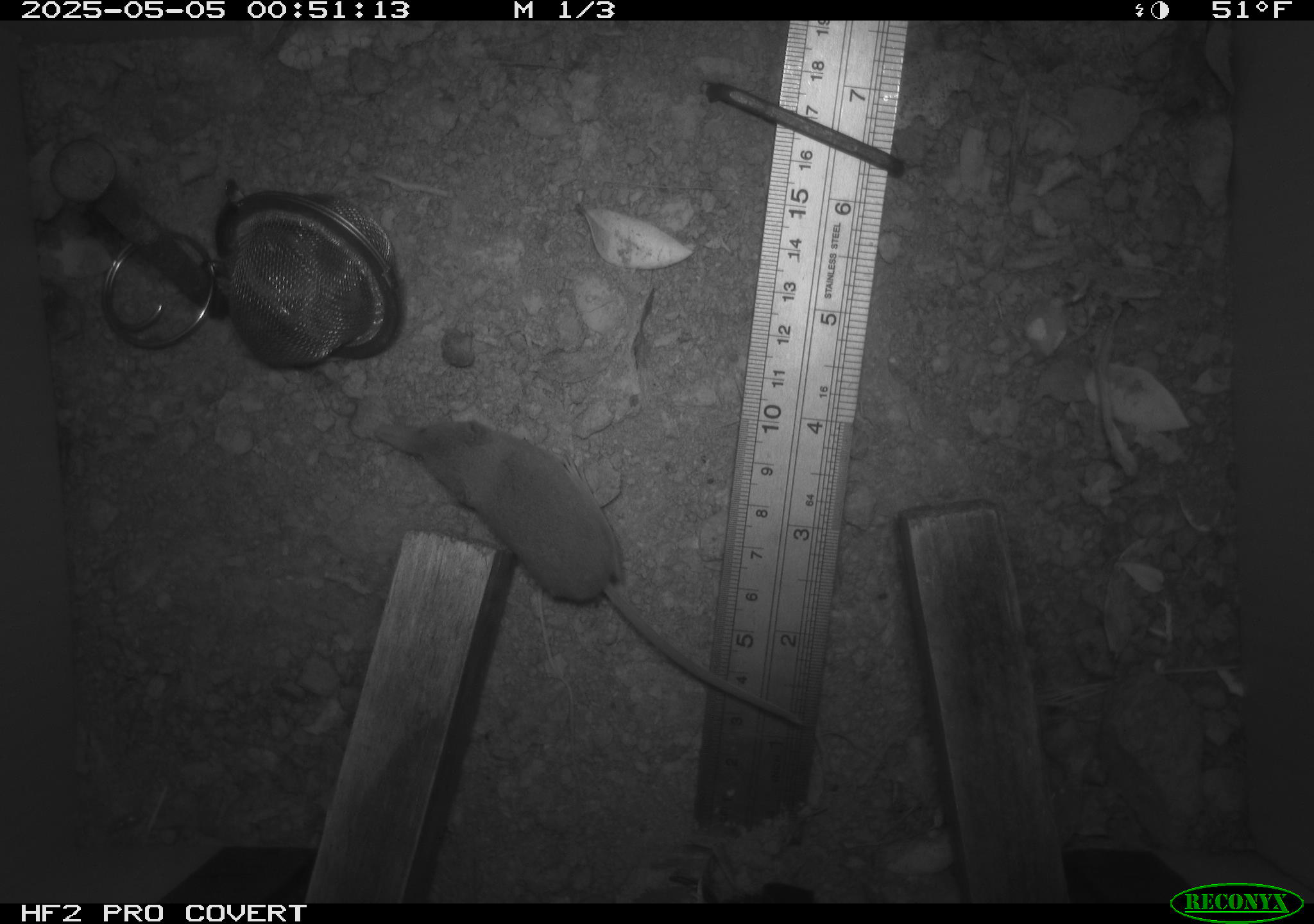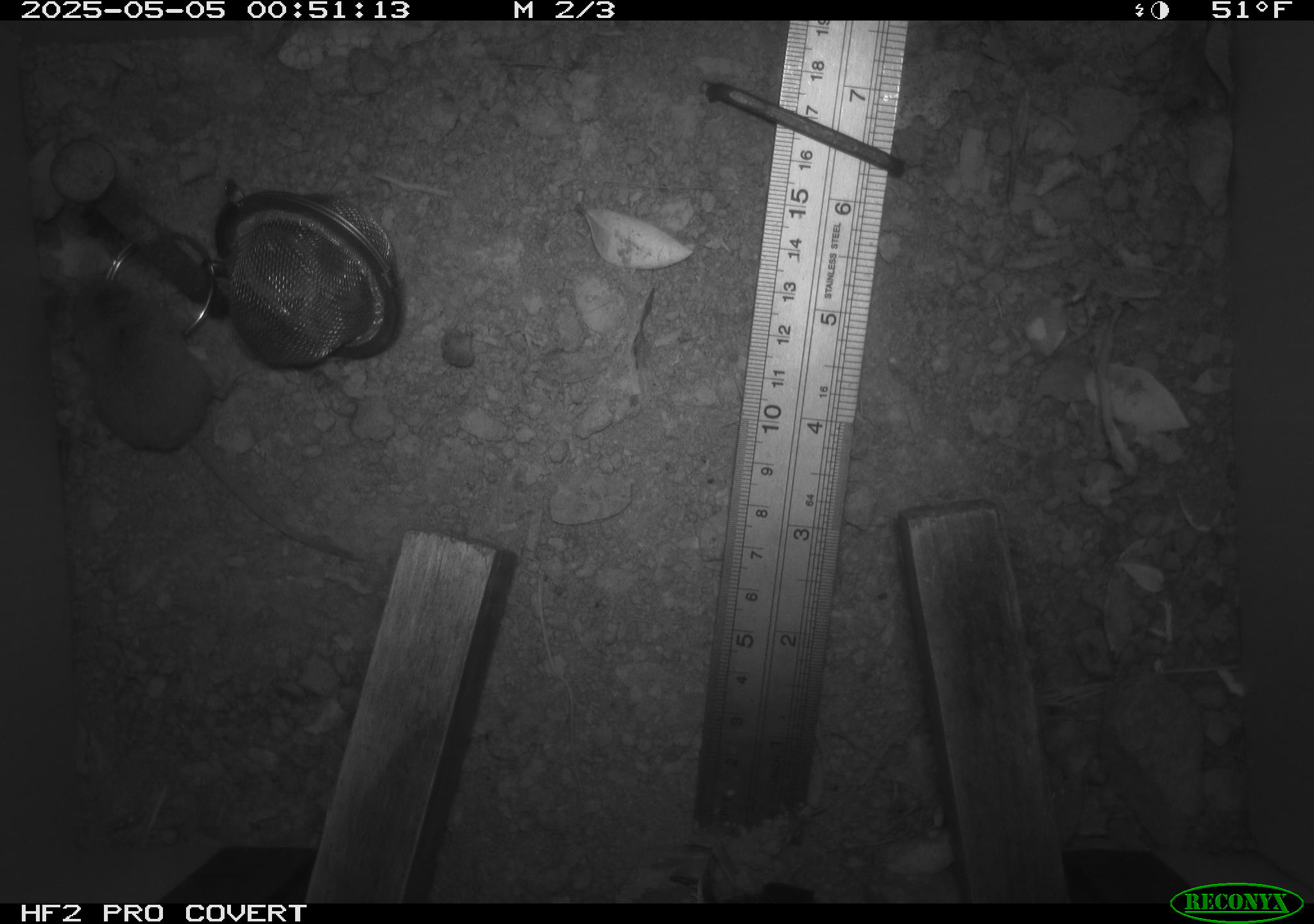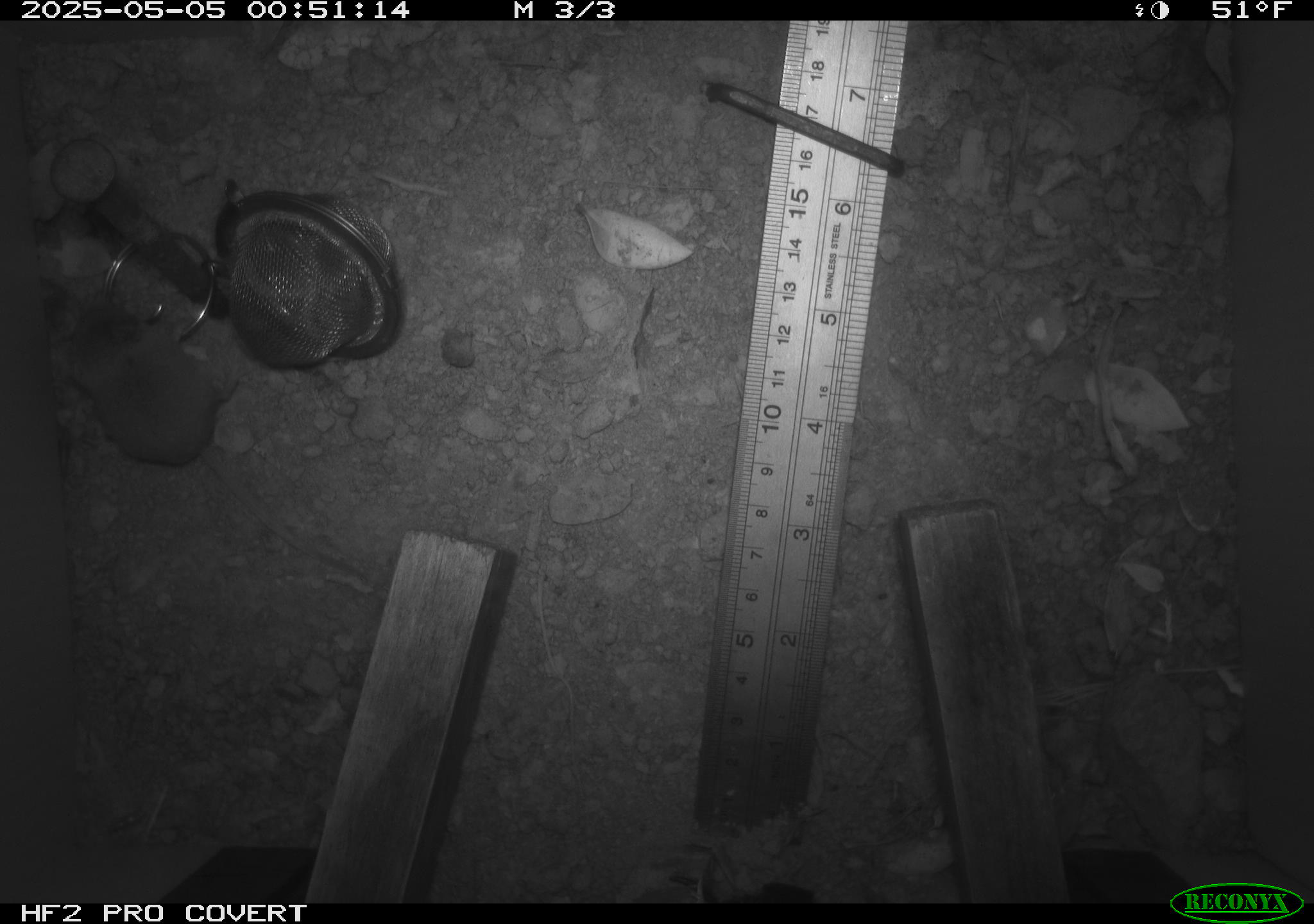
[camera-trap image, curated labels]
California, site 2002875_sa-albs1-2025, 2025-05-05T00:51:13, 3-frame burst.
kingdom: Animalia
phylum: Chordata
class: Mammalia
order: Eulipotyphla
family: Soricidae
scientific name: Soricidae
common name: shrews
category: soricidae family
Soricidae family (shrews) (Soricidae).